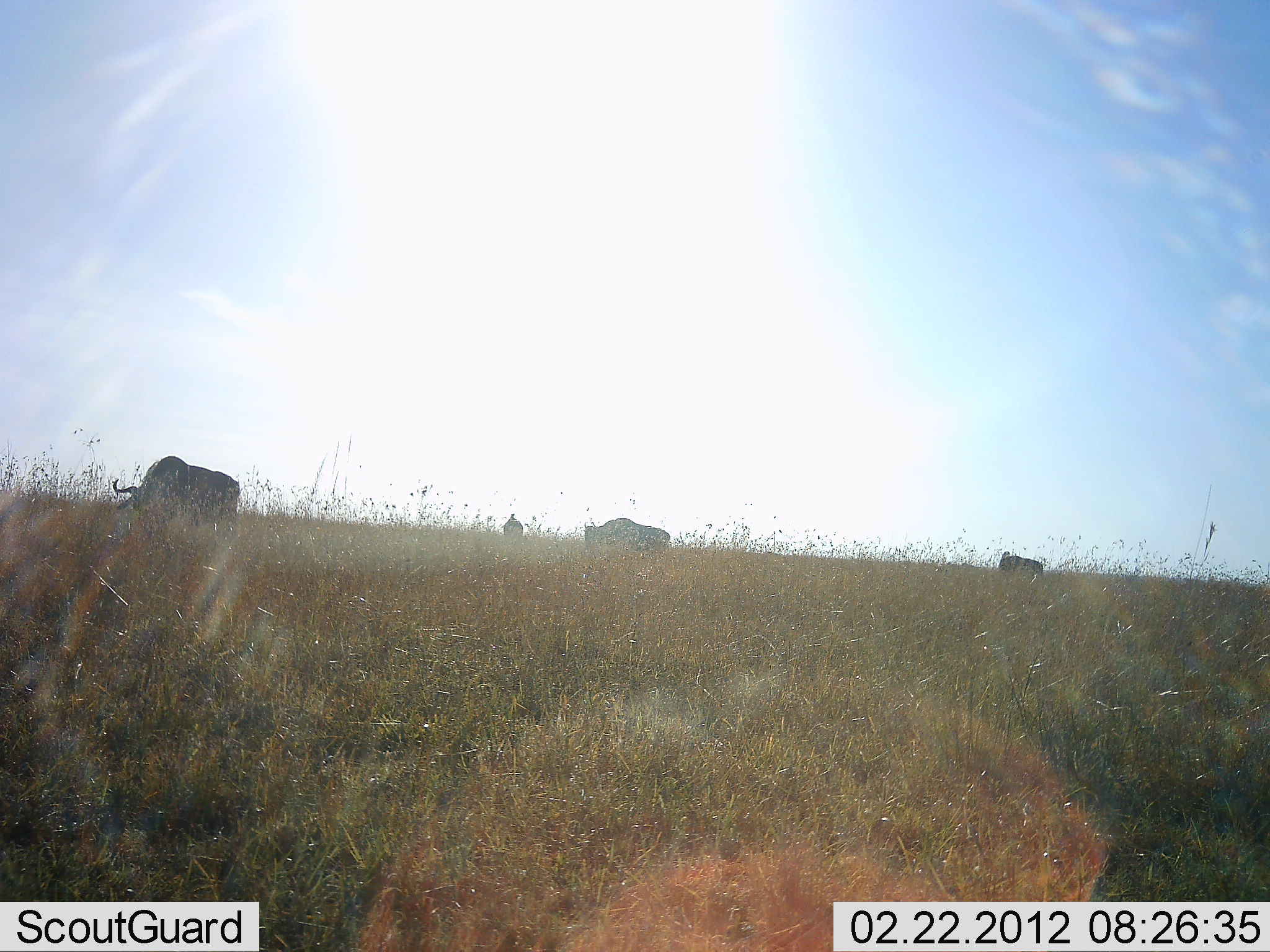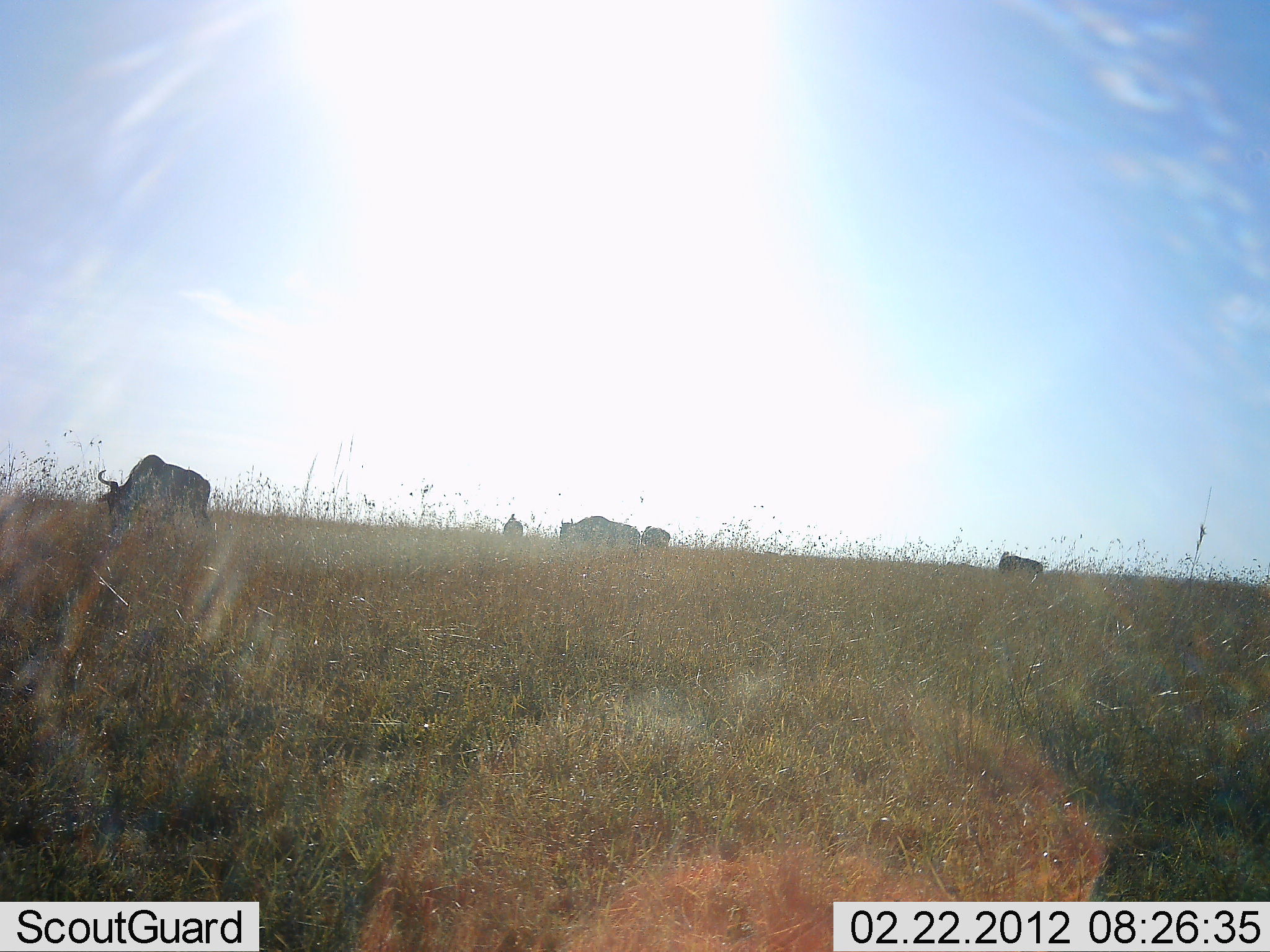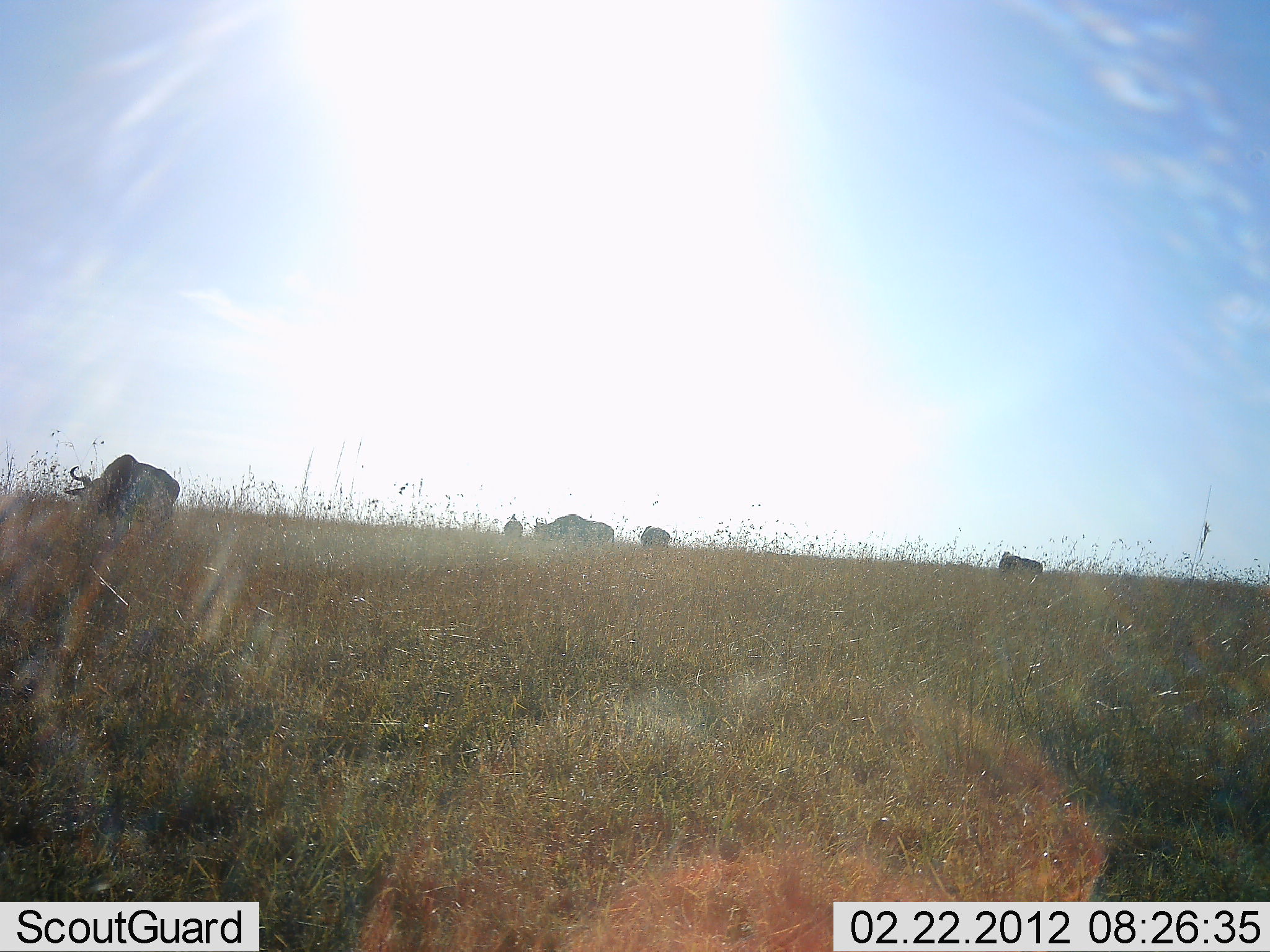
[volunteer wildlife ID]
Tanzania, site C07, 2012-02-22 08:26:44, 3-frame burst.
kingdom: Animalia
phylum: Chordata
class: Mammalia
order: Artiodactyla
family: Bovidae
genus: Connochaetes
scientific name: Connochaetes taurinus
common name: blue wildebeest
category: wildebeest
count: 5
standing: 37%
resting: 0%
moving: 52%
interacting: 0%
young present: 0%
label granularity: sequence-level